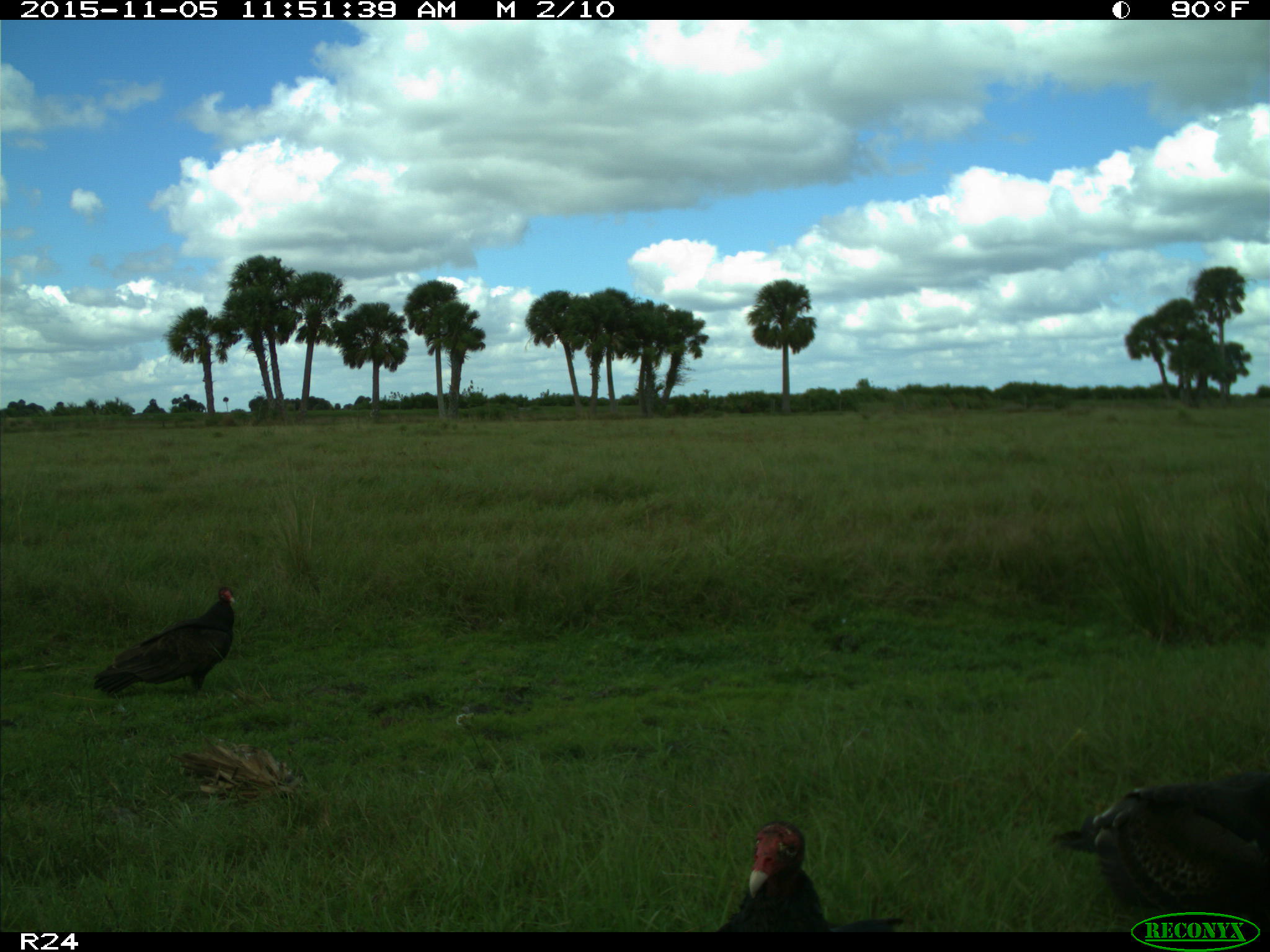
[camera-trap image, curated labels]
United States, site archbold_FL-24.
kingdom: Animalia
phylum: Chordata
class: Aves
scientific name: Aves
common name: birds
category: unidentified bird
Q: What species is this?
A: Unidentified bird (birds) (Aves).